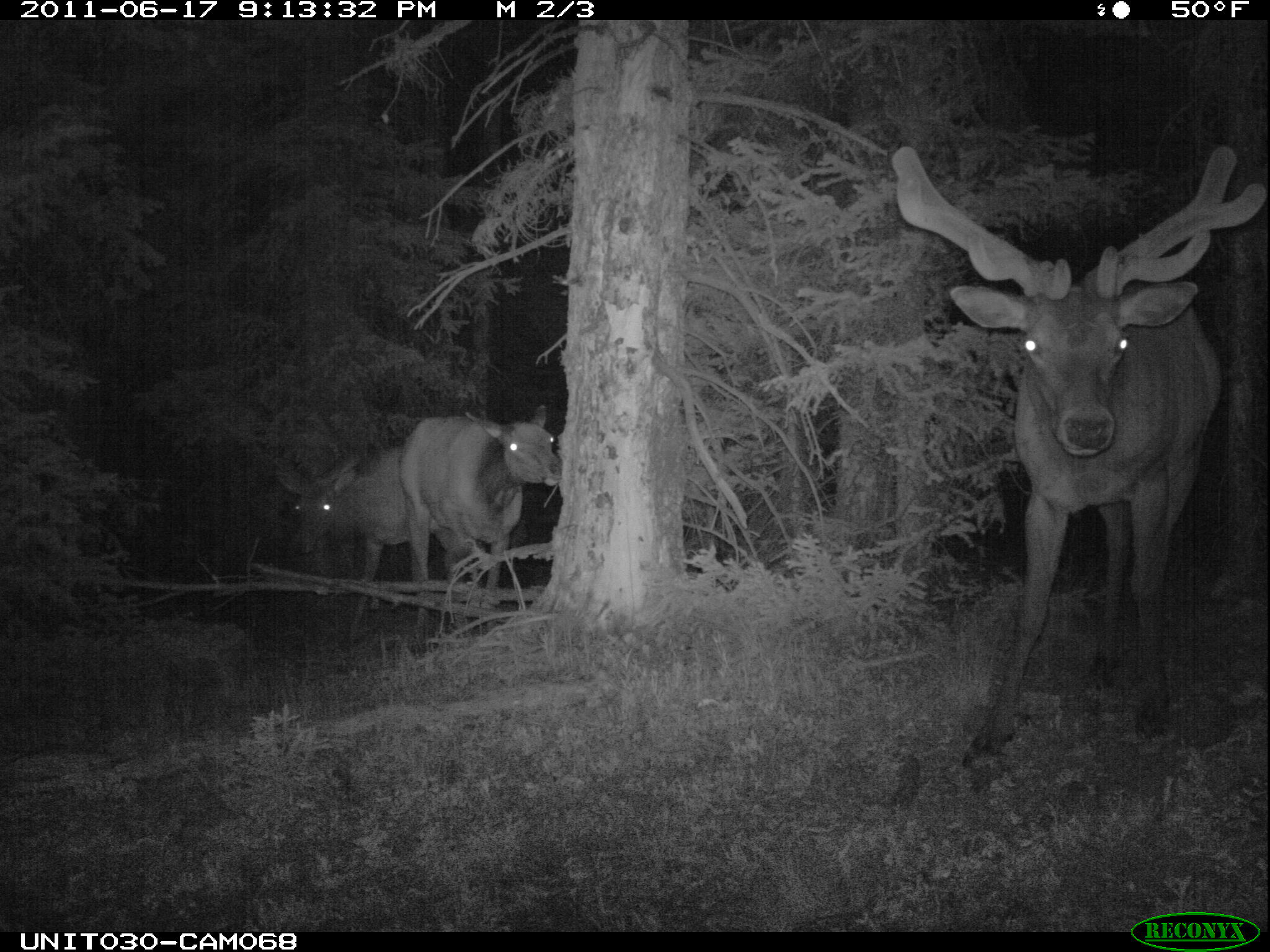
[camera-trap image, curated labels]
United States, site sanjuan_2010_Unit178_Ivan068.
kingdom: Animalia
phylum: Chordata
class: Mammalia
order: Artiodactyla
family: Cervidae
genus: Cervus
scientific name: Cervus elaphus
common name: red deer